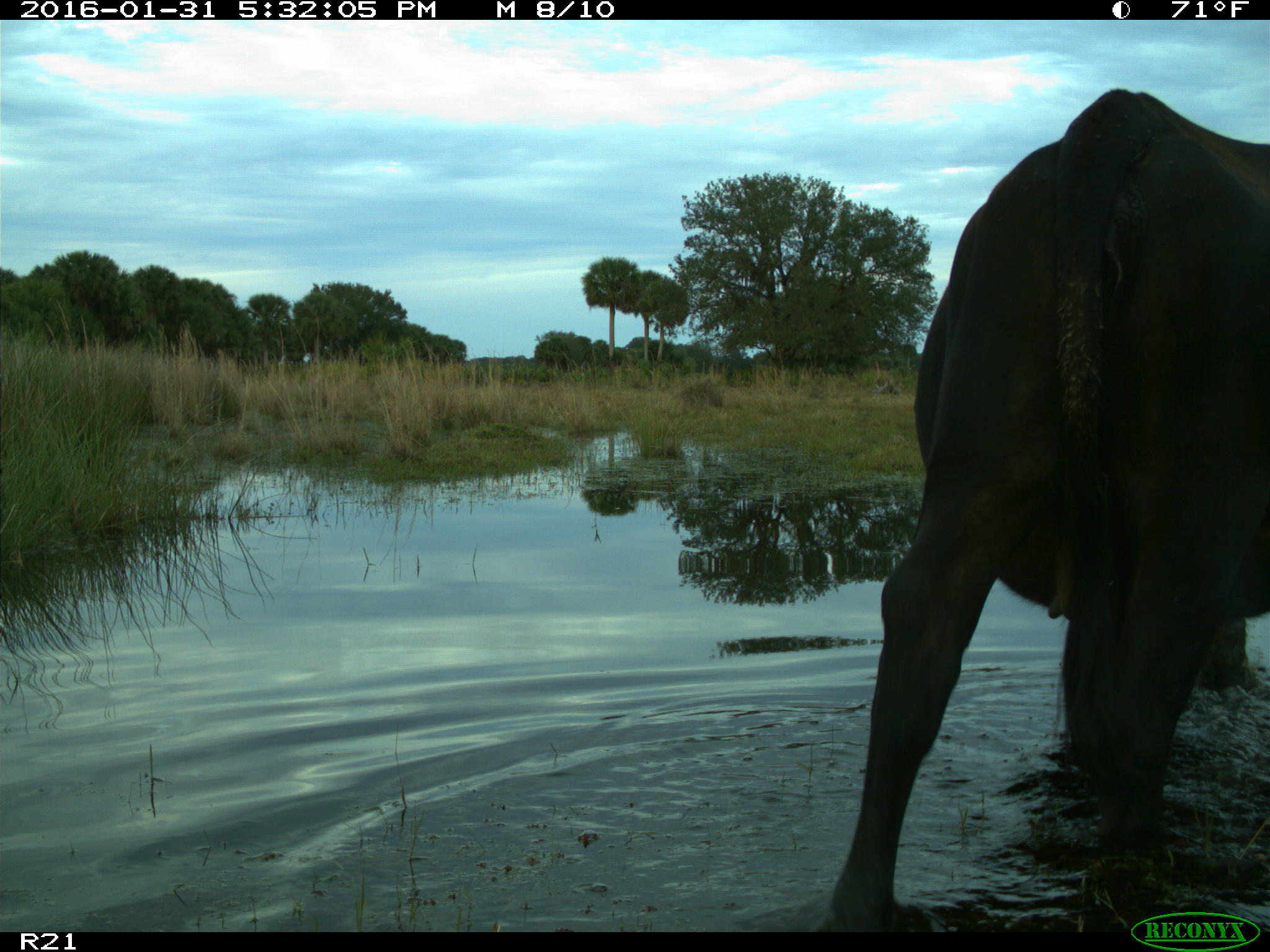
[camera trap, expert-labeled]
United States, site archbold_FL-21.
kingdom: Animalia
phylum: Chordata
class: Mammalia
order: Artiodactyla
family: Bovidae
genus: Bos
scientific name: Bos taurus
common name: domestic cow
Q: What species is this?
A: Bos taurus (domestic cow).